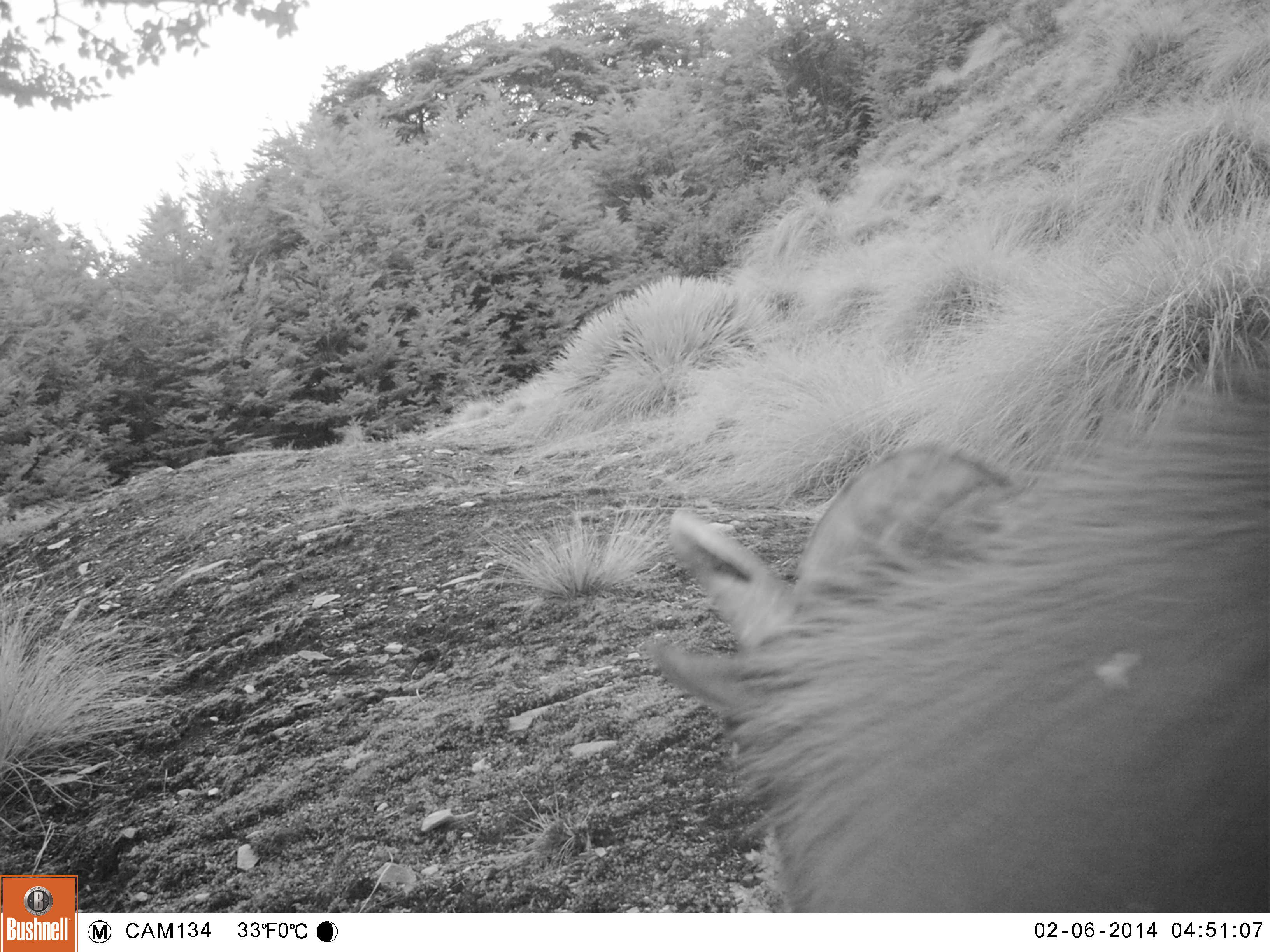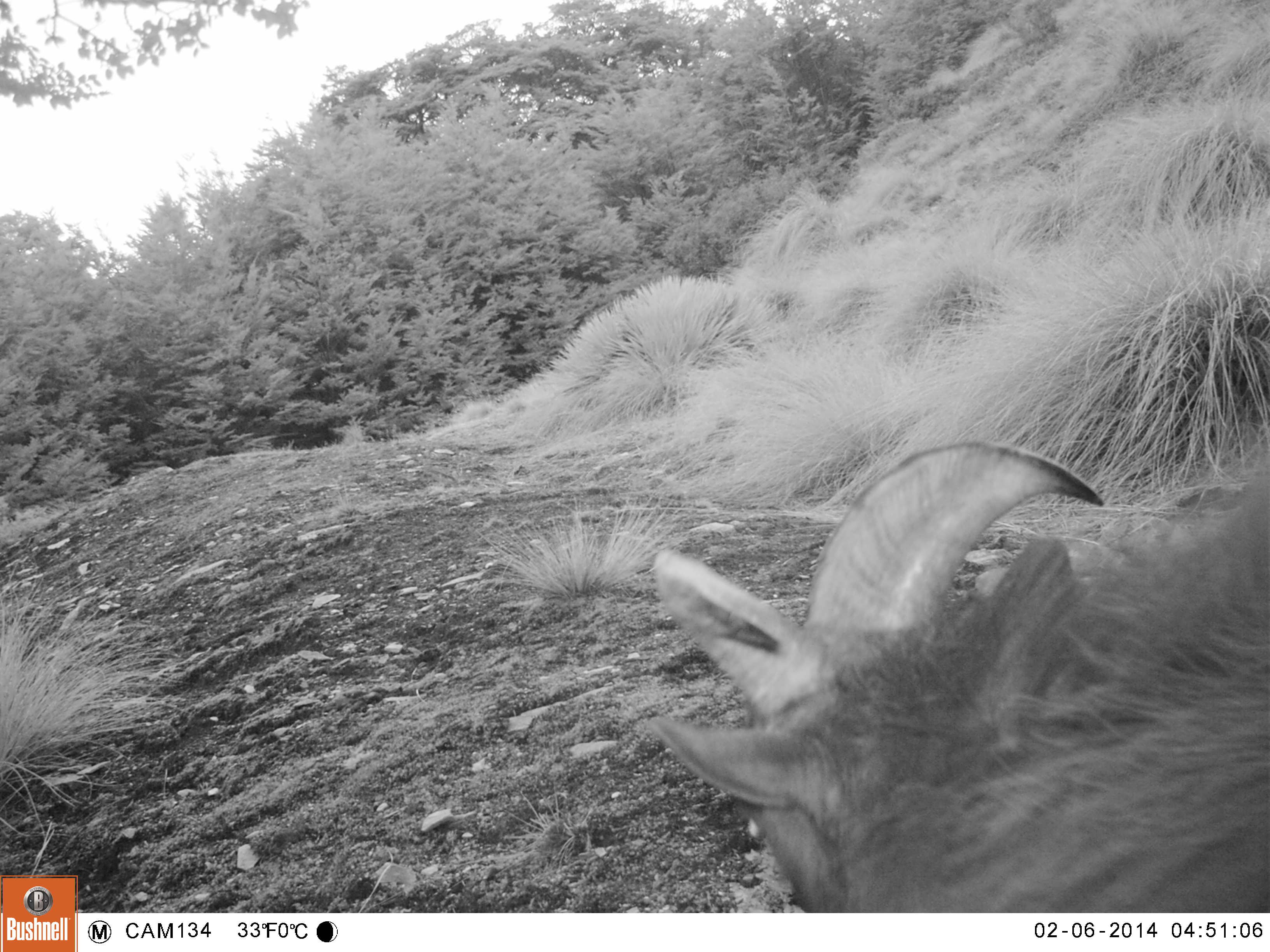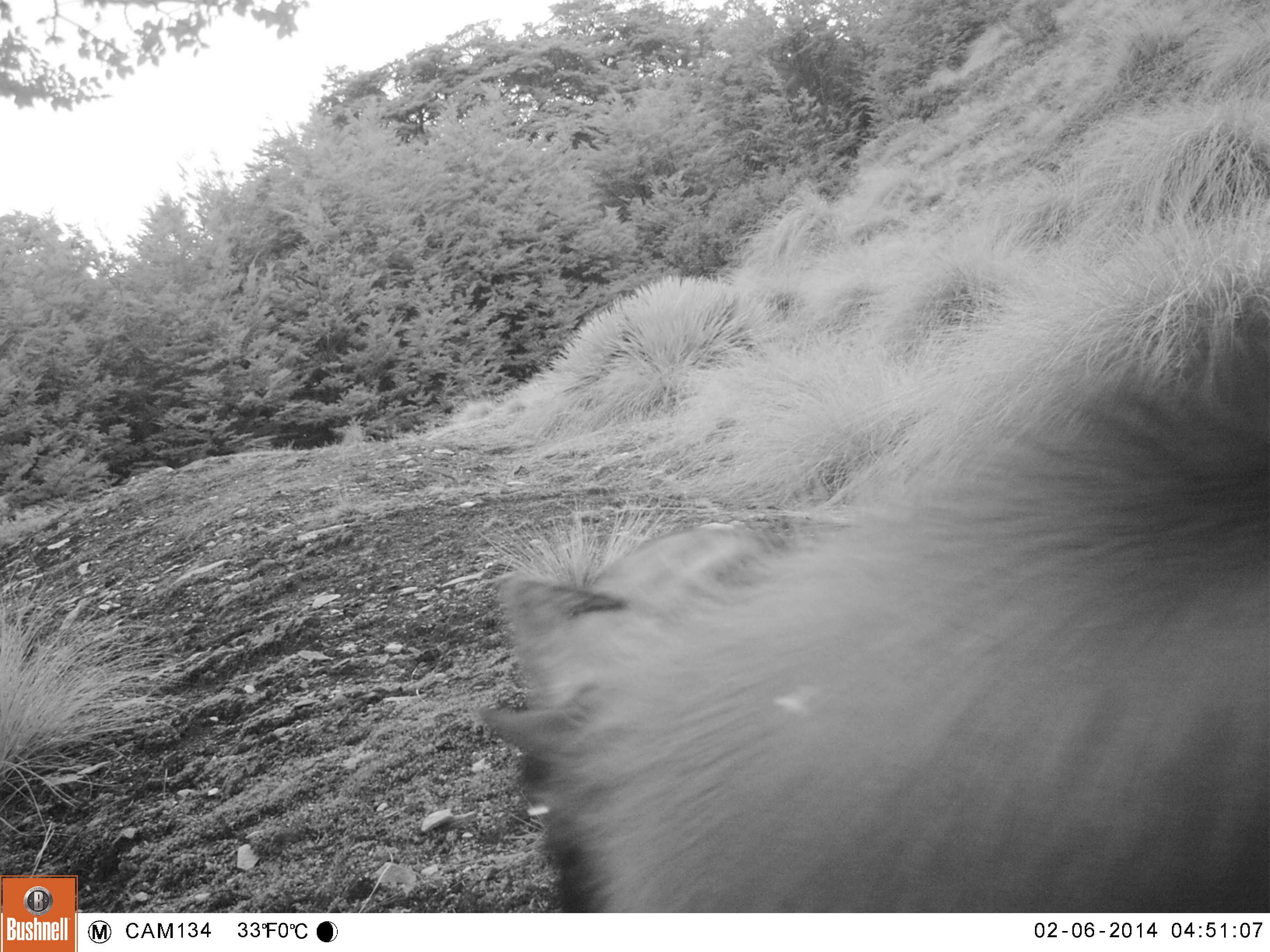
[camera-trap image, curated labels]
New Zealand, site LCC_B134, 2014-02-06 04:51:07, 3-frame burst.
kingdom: Animalia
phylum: Chordata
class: Mammalia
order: Artiodactyla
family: Bovidae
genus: Nilgiritragus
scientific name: Nilgiritragus hylocrius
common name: tahr